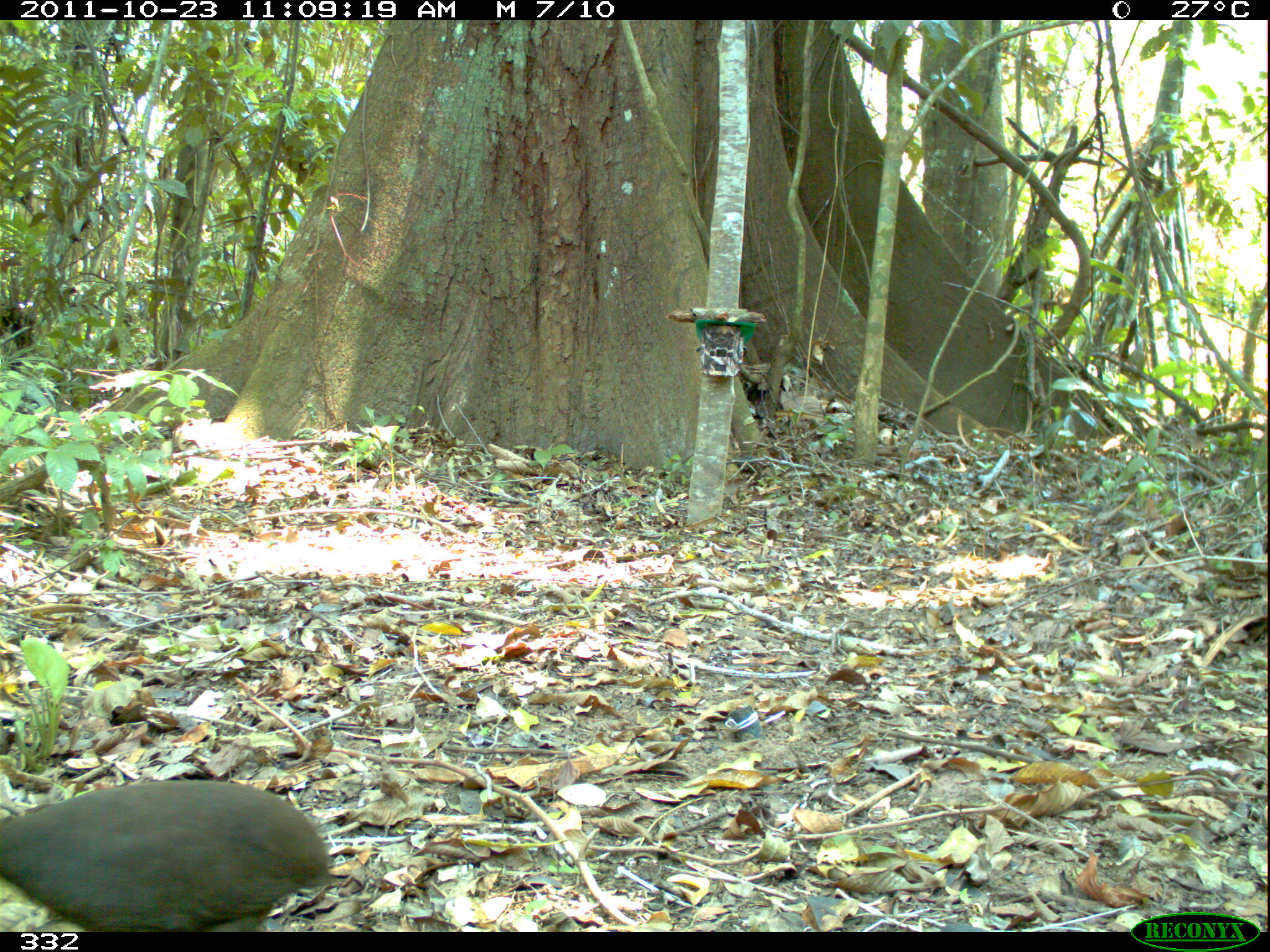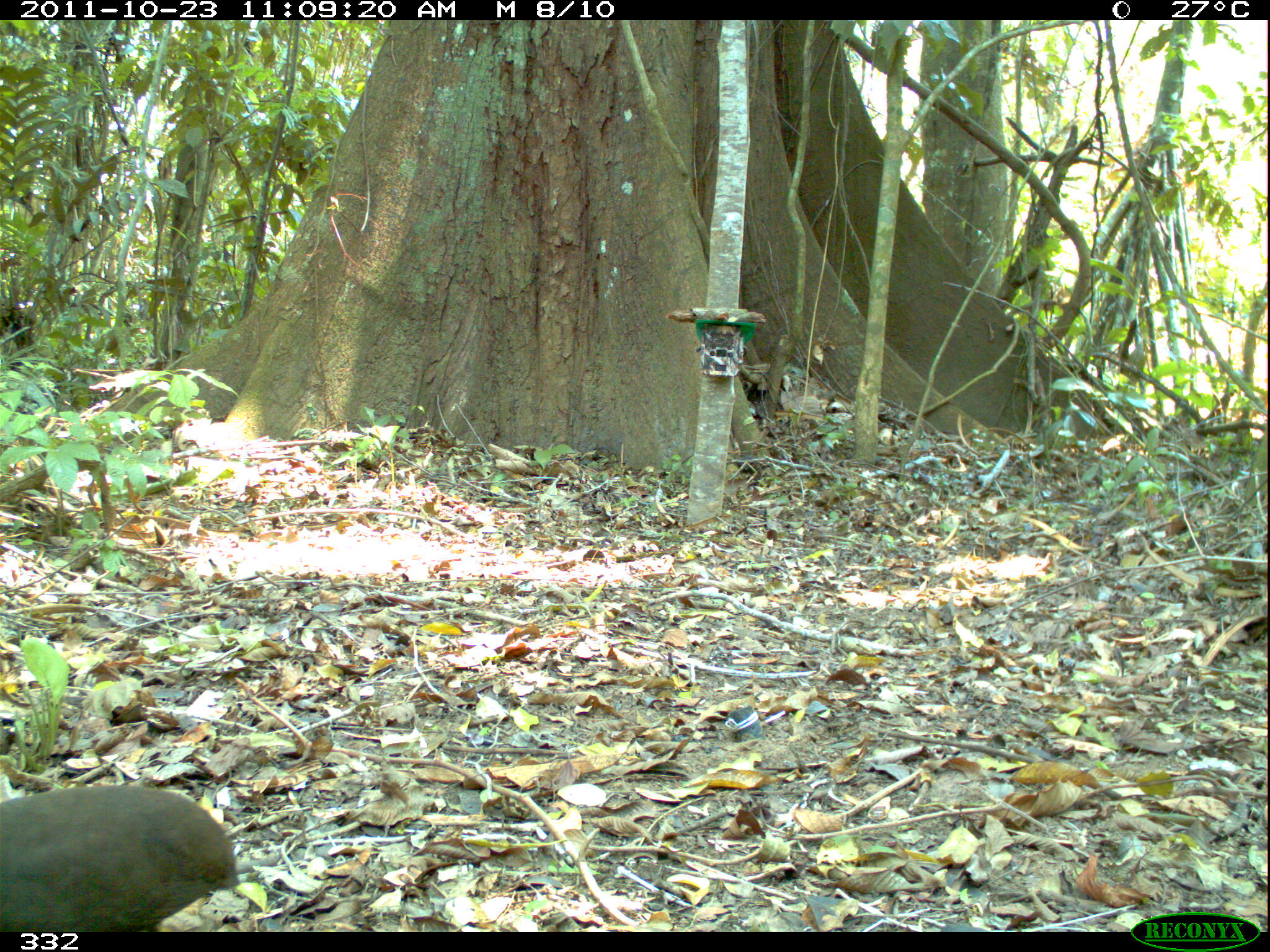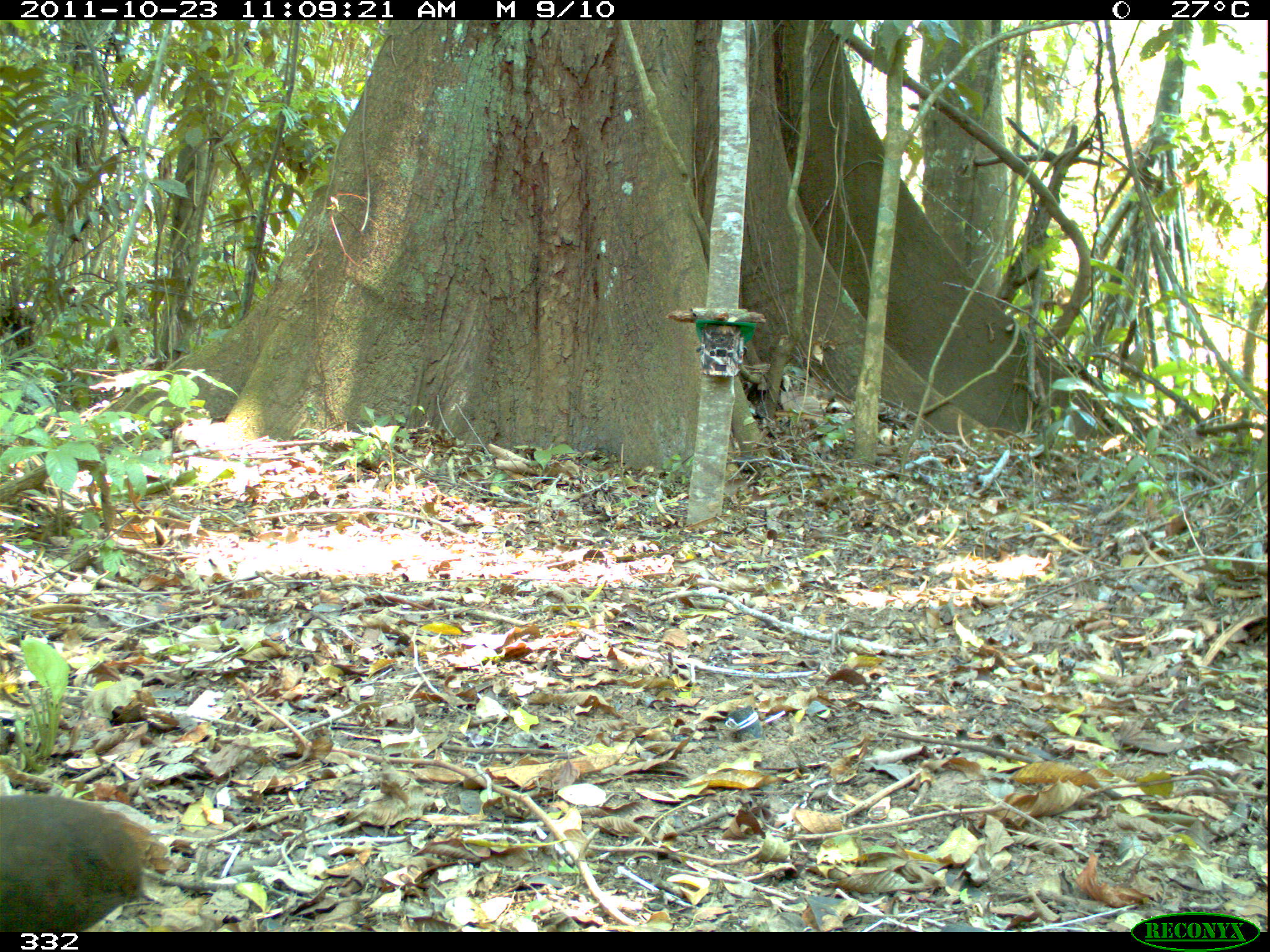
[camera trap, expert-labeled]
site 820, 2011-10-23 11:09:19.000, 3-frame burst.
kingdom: Animalia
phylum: Chordata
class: Aves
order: Tinamiformes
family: Tinamidae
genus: Crypturellus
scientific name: Crypturellus cinereus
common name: cinereous tinamou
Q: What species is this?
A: Crypturellus cinereus (cinereous tinamou).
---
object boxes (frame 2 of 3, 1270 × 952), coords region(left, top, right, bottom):
crypturellus cinereus: region(0, 782, 241, 932)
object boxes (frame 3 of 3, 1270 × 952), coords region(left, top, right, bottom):
crypturellus cinereus: region(0, 782, 147, 931)